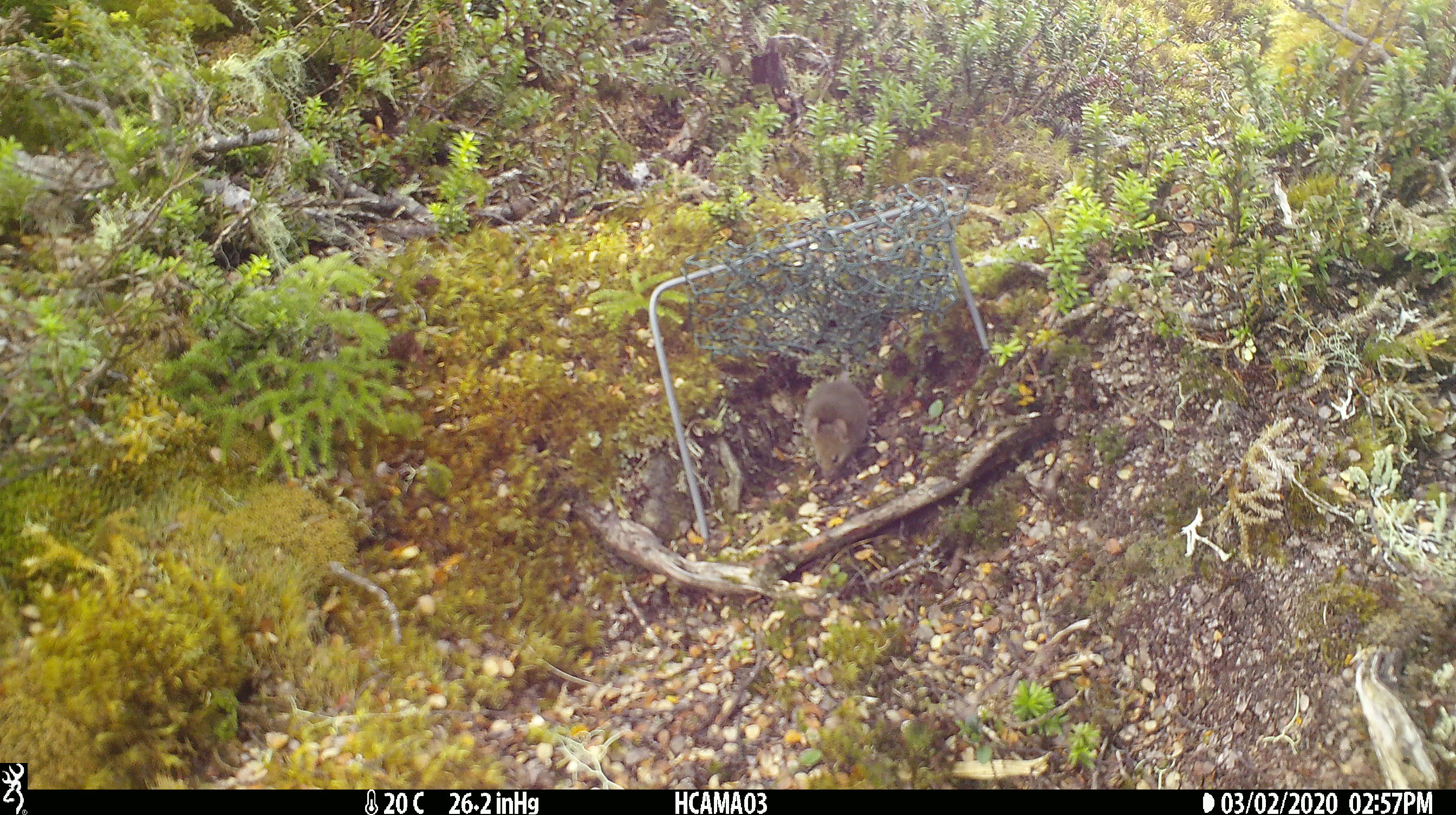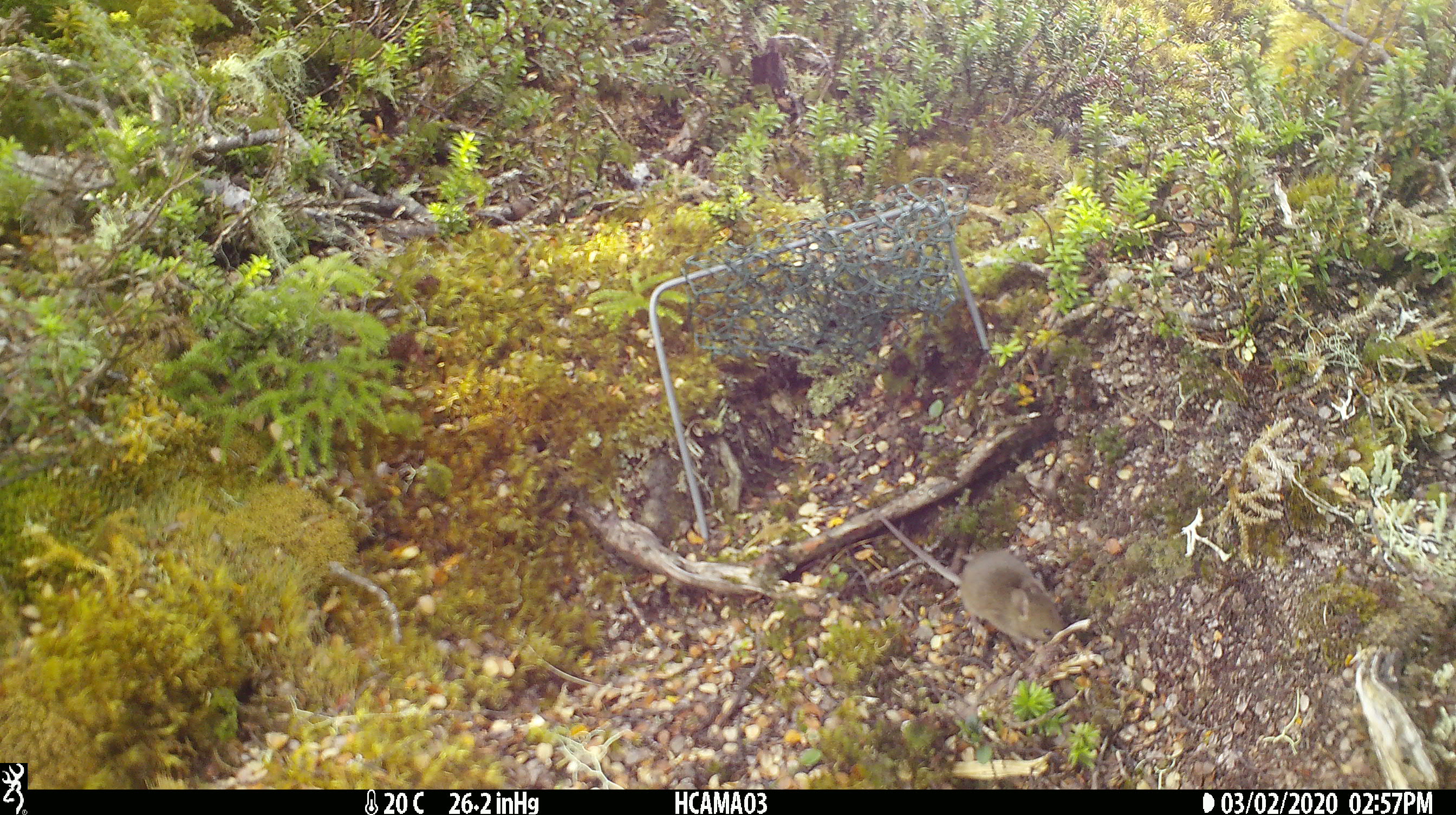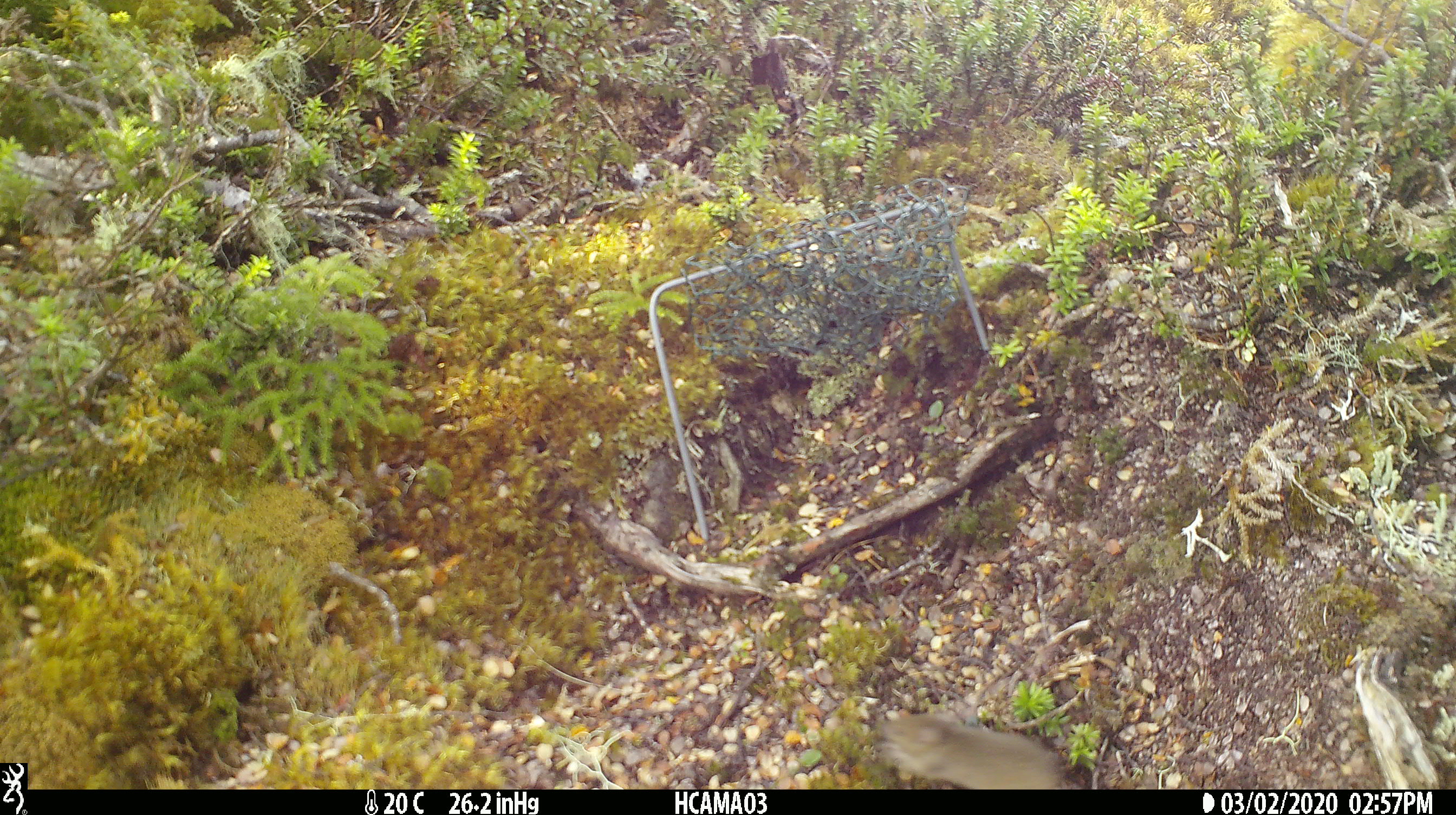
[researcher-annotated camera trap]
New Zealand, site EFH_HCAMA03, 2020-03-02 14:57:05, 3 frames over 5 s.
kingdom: Animalia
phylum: Chordata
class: Mammalia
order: Rodentia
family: Muridae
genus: Mus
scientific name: Mus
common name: mouse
Mouse (Mus).